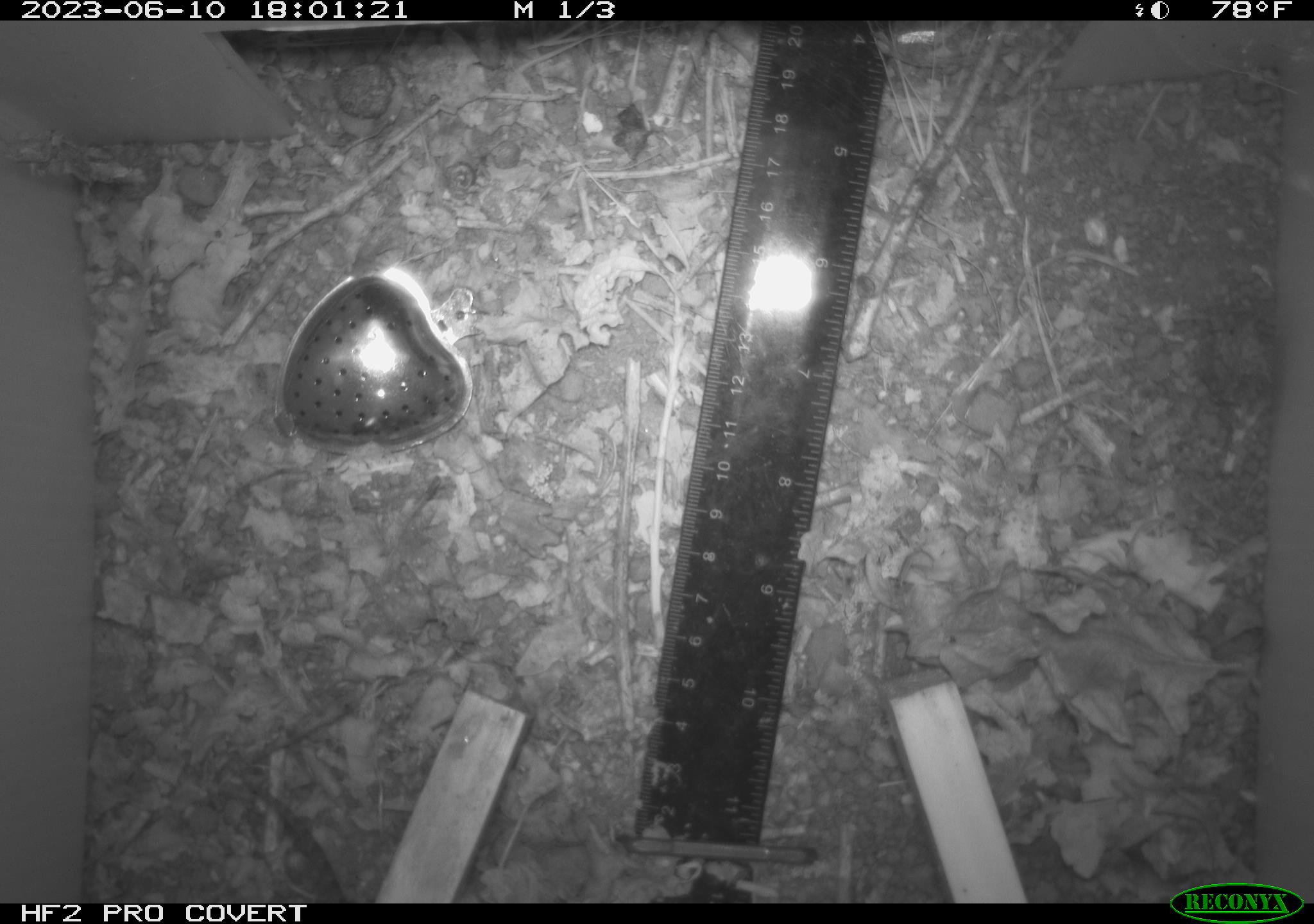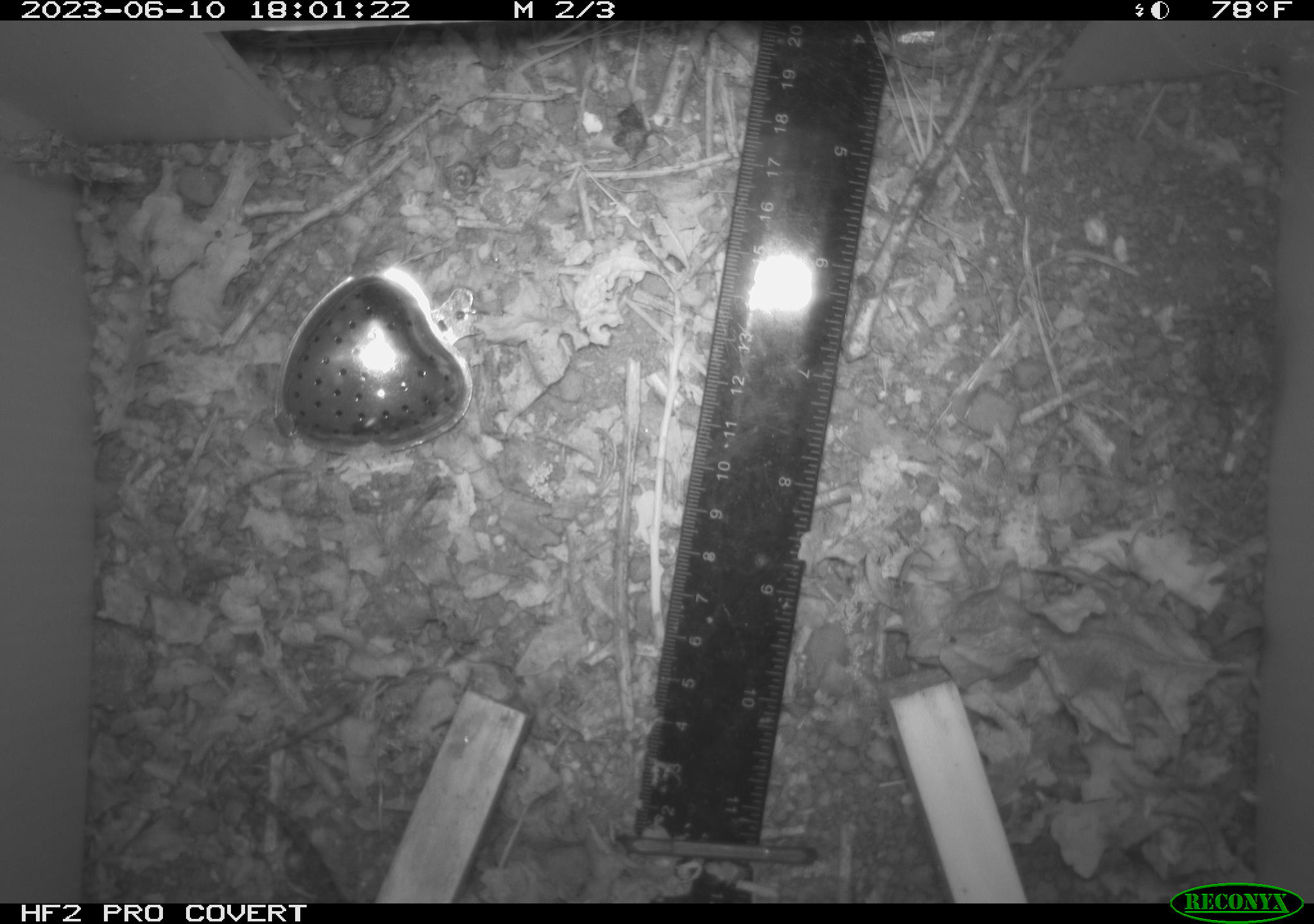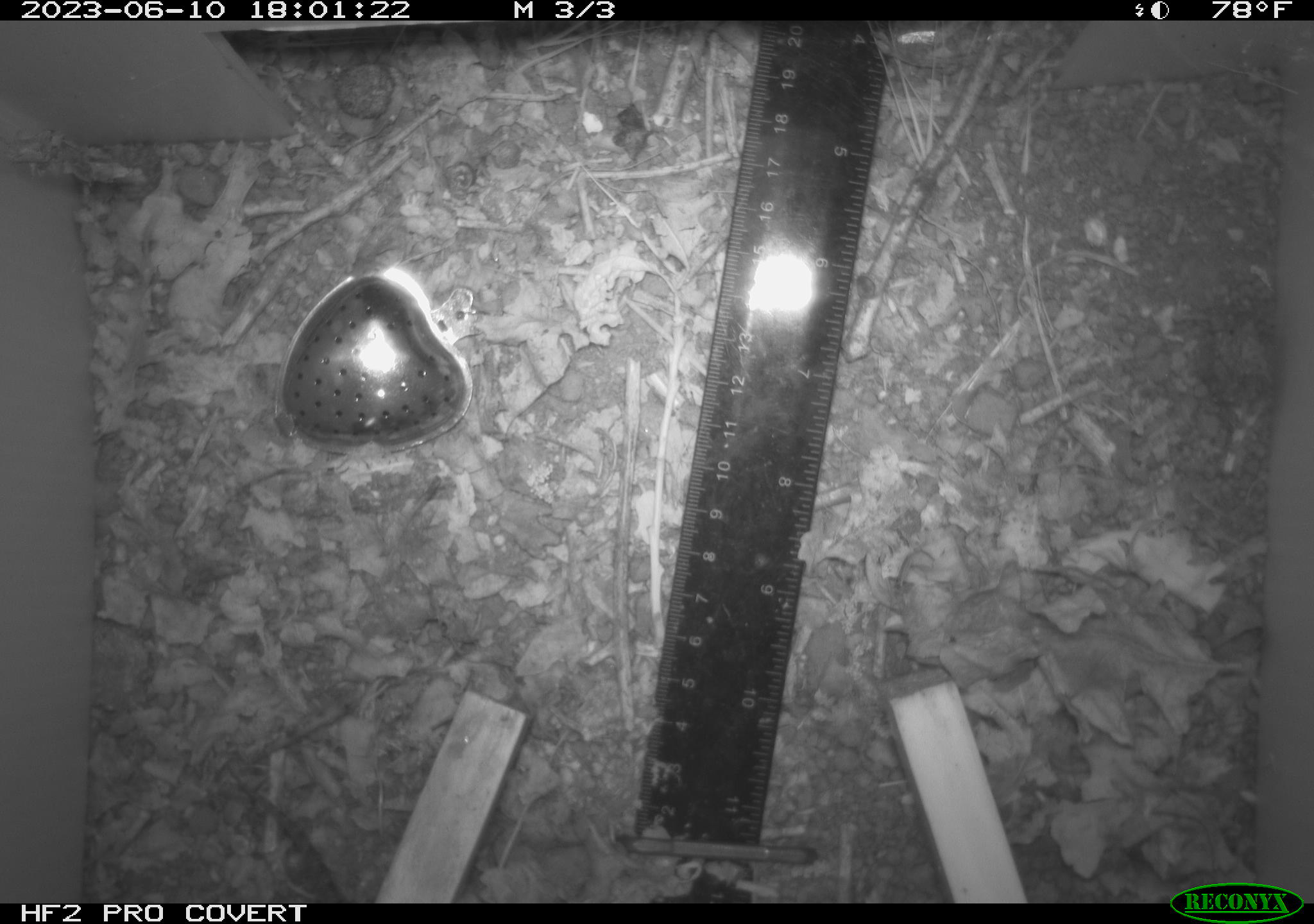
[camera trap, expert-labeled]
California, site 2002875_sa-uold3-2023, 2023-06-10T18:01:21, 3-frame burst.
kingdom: Animalia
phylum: Chordata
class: Reptilia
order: Squamata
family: Phrynosomatidae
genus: Sceloporus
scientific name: Sceloporus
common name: spiny lizards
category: sceloporus species